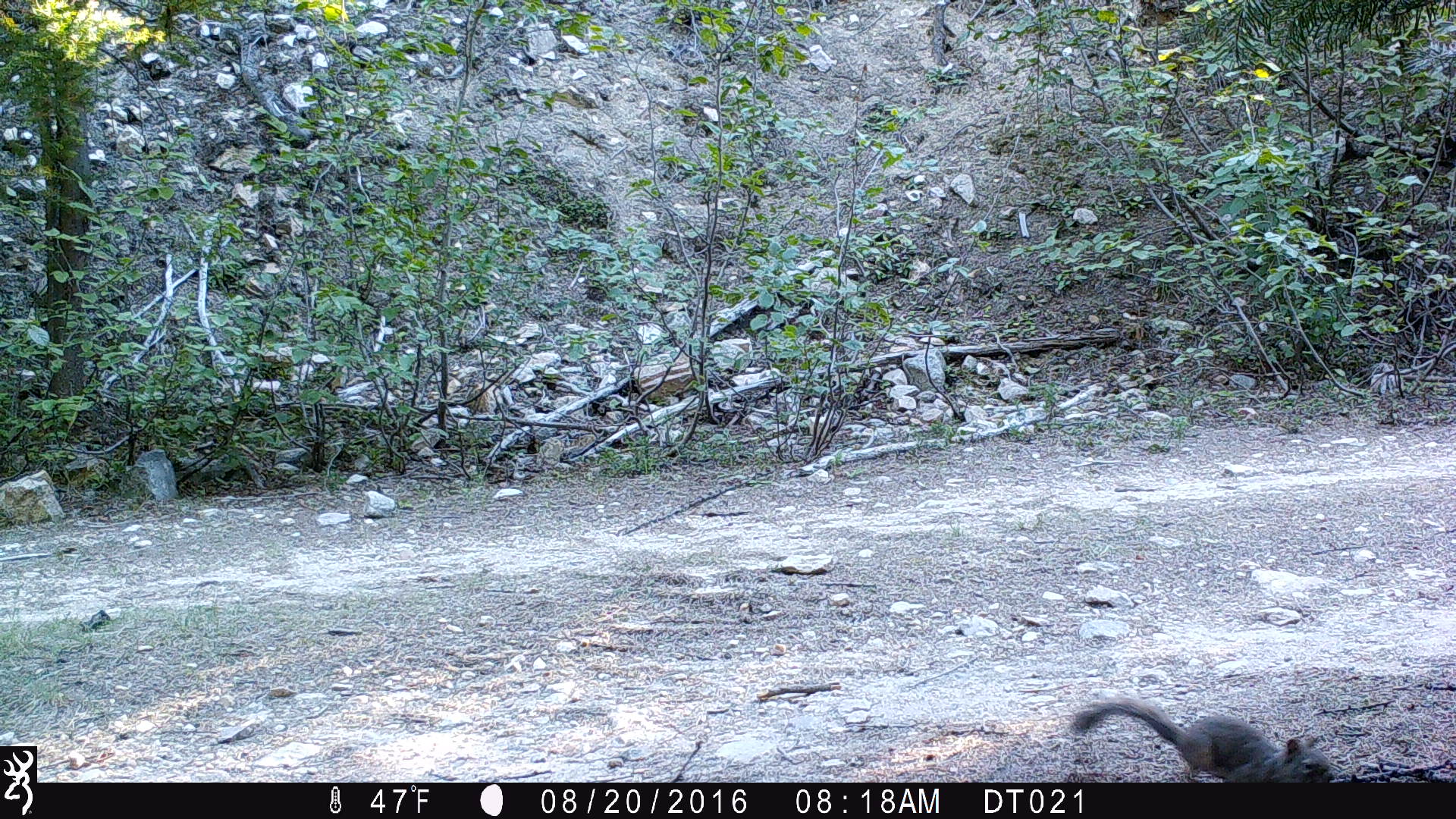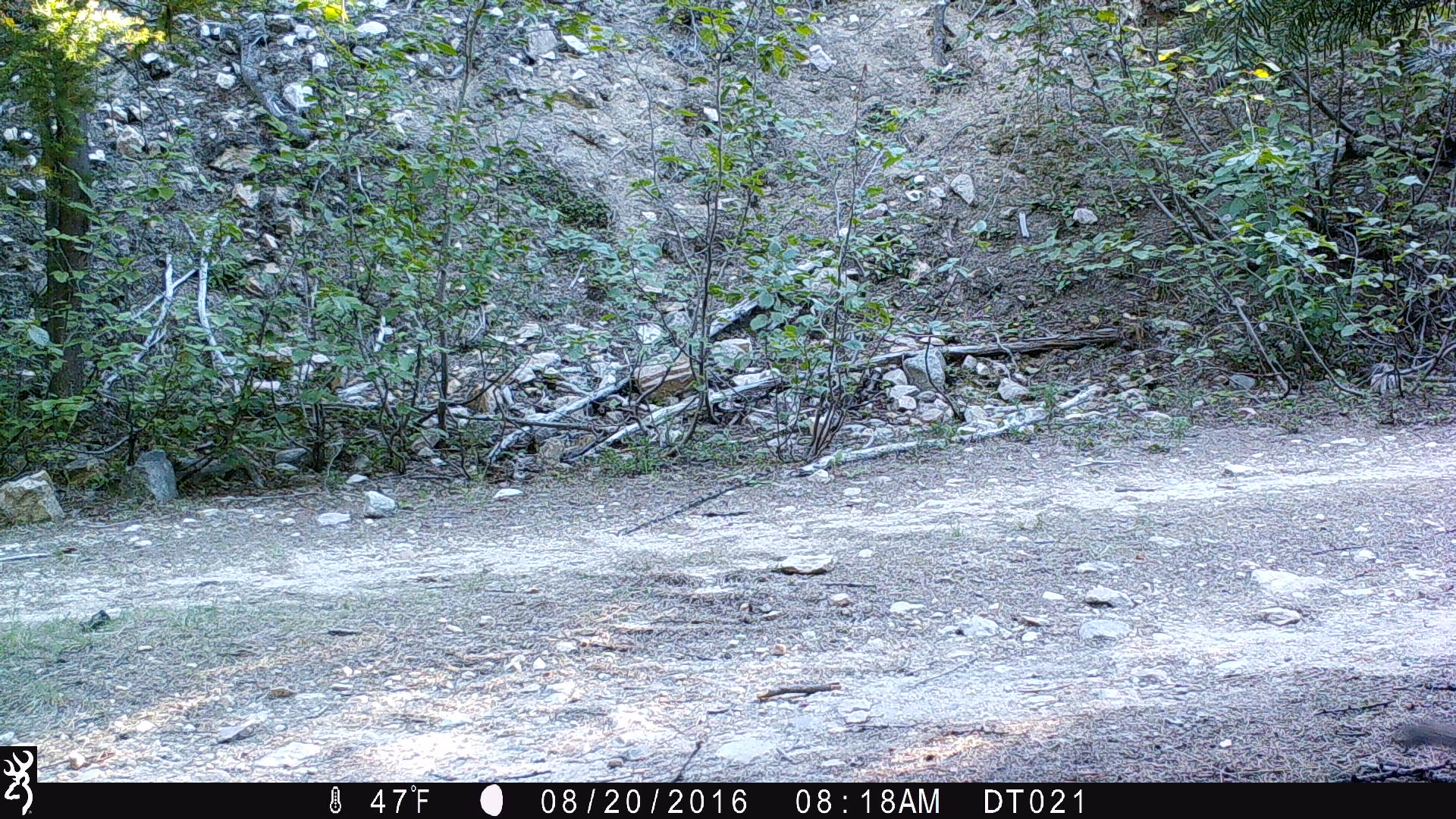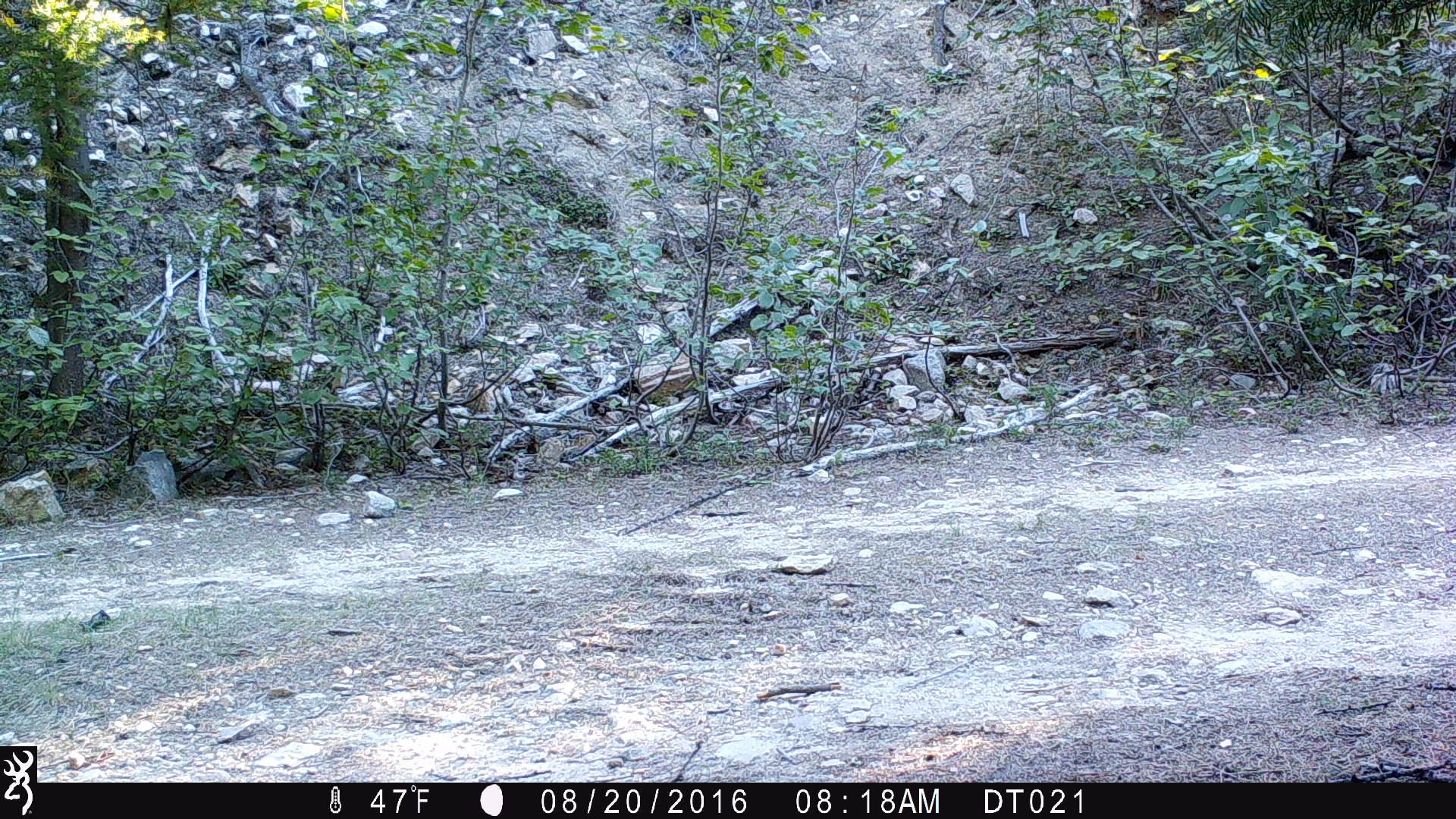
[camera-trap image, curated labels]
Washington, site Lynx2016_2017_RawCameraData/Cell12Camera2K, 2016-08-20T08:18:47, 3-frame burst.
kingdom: Animalia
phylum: Chordata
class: Mammalia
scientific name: Mammalia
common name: small mammal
Small mammal (Mammalia). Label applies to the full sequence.